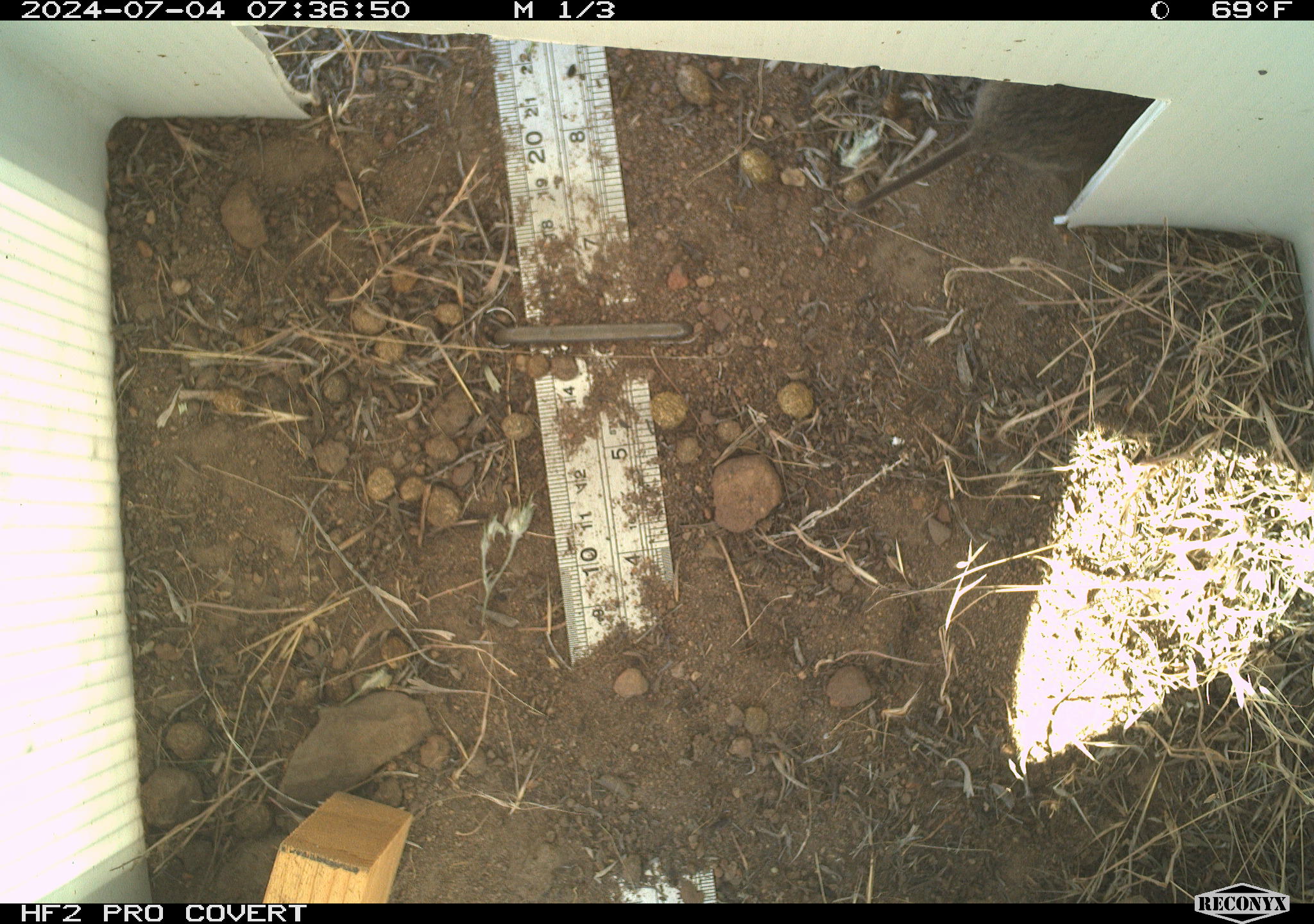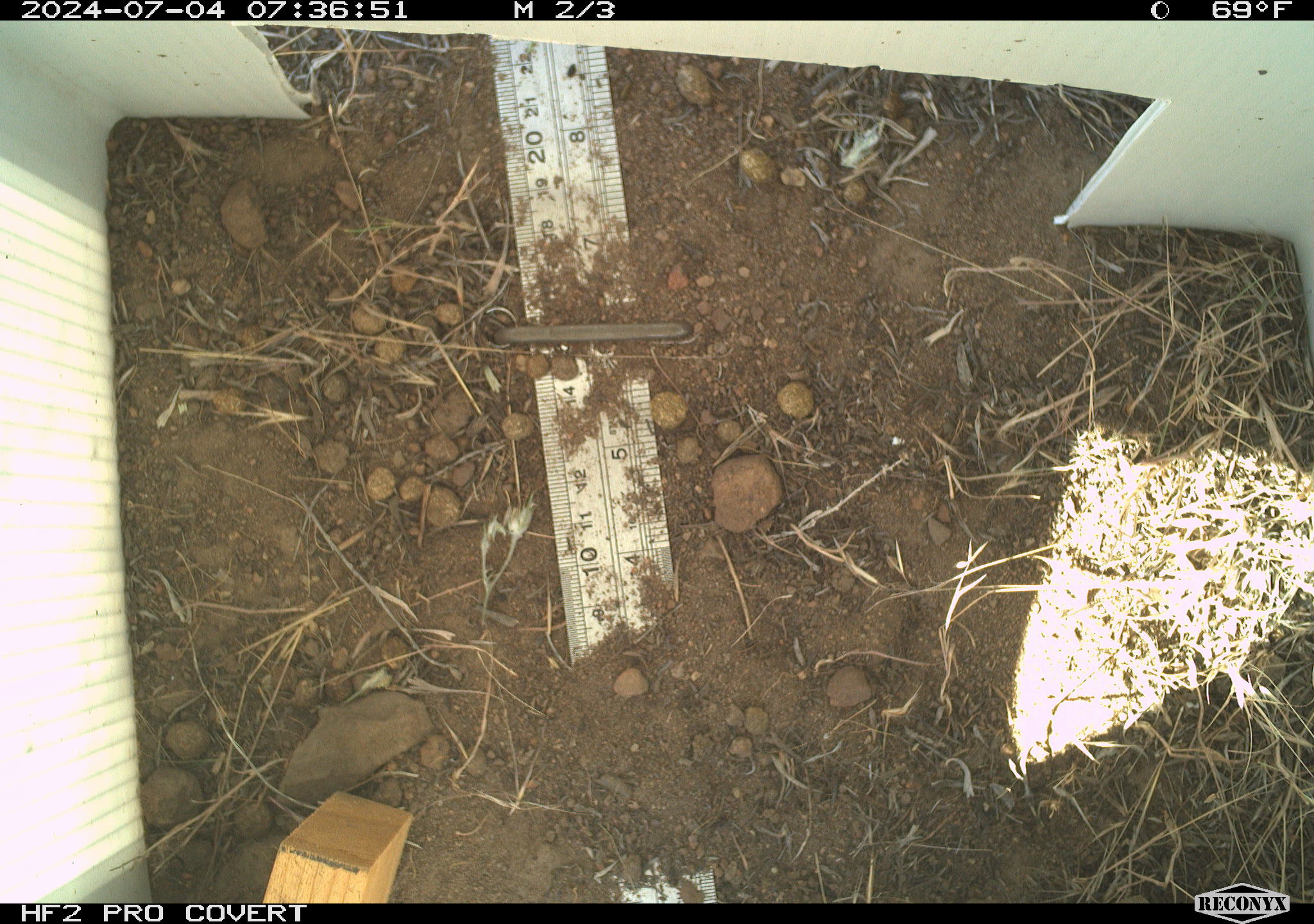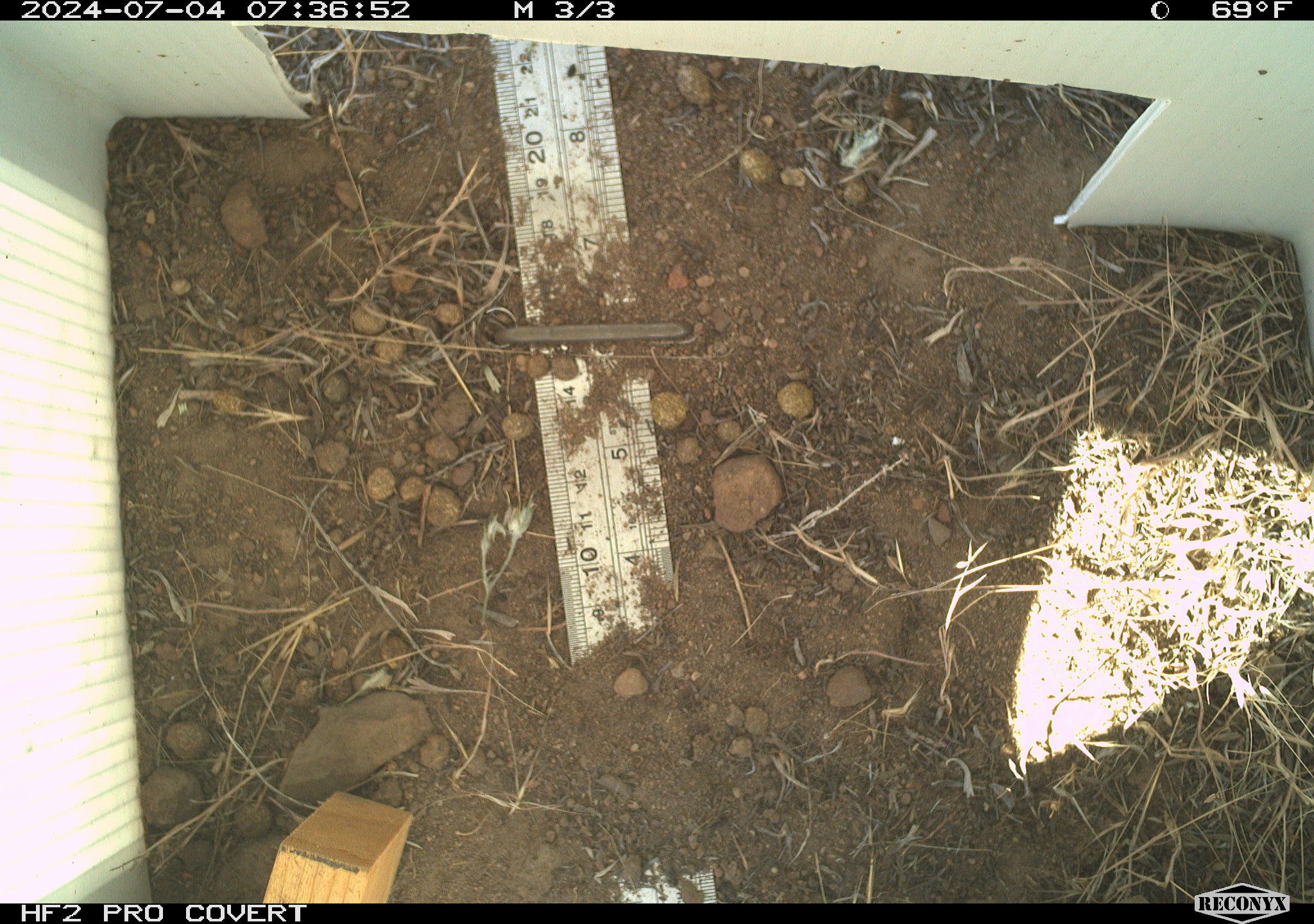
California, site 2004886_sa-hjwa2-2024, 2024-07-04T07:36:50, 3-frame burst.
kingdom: Animalia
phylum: Chordata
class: Mammalia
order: Rodentia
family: Cricetidae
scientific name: Cricetidae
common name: hamsters, voles, lemmings, and allies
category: cricetidae family